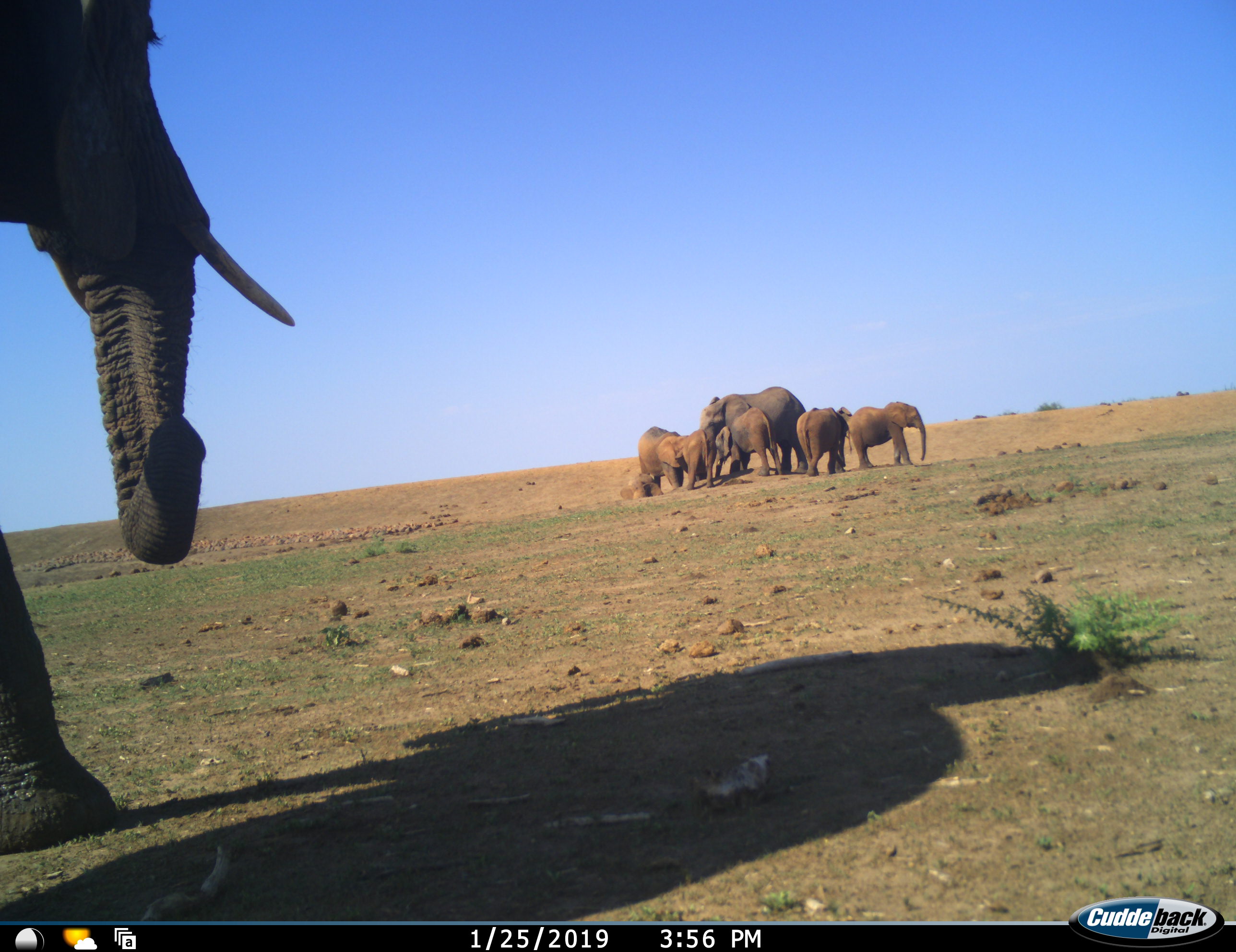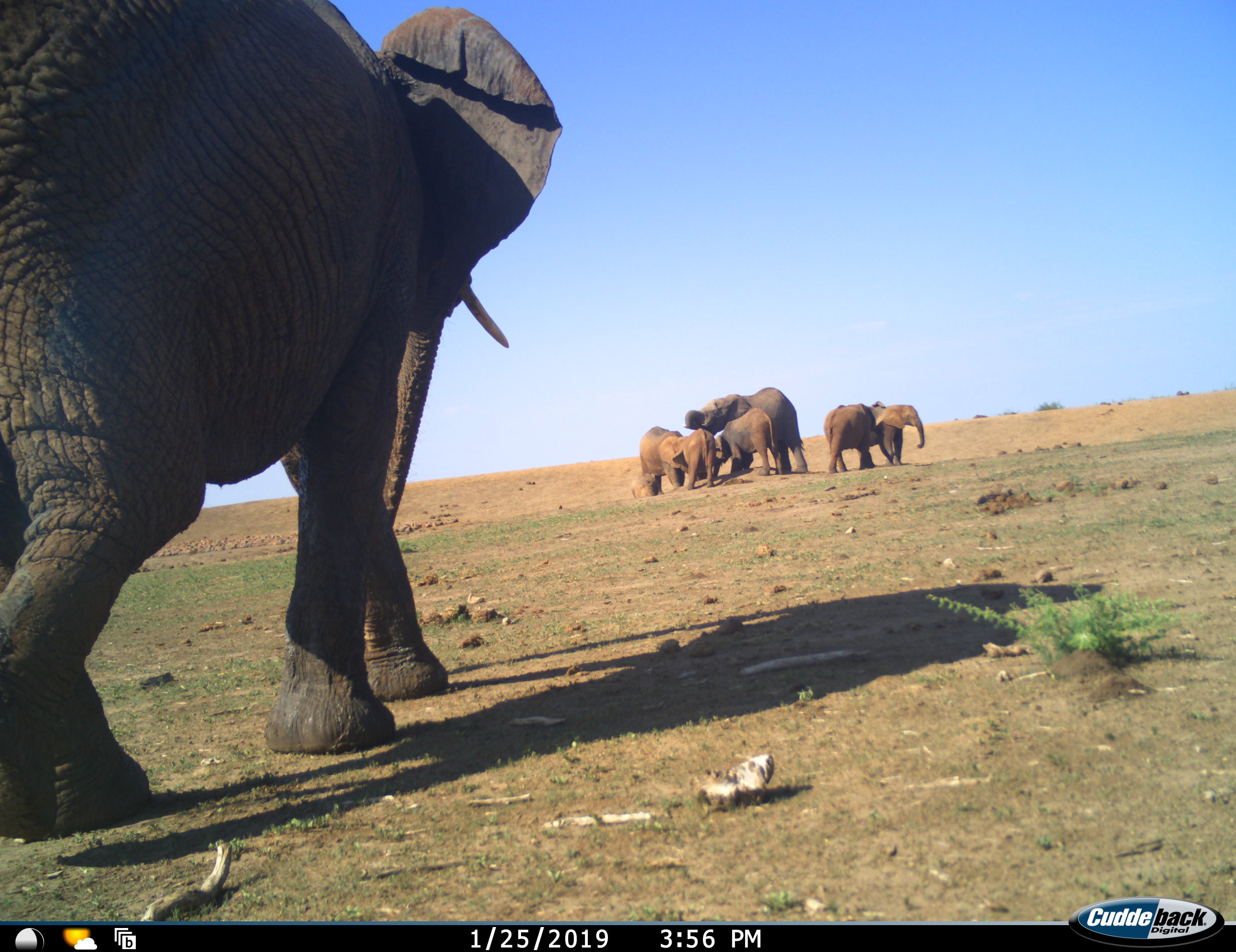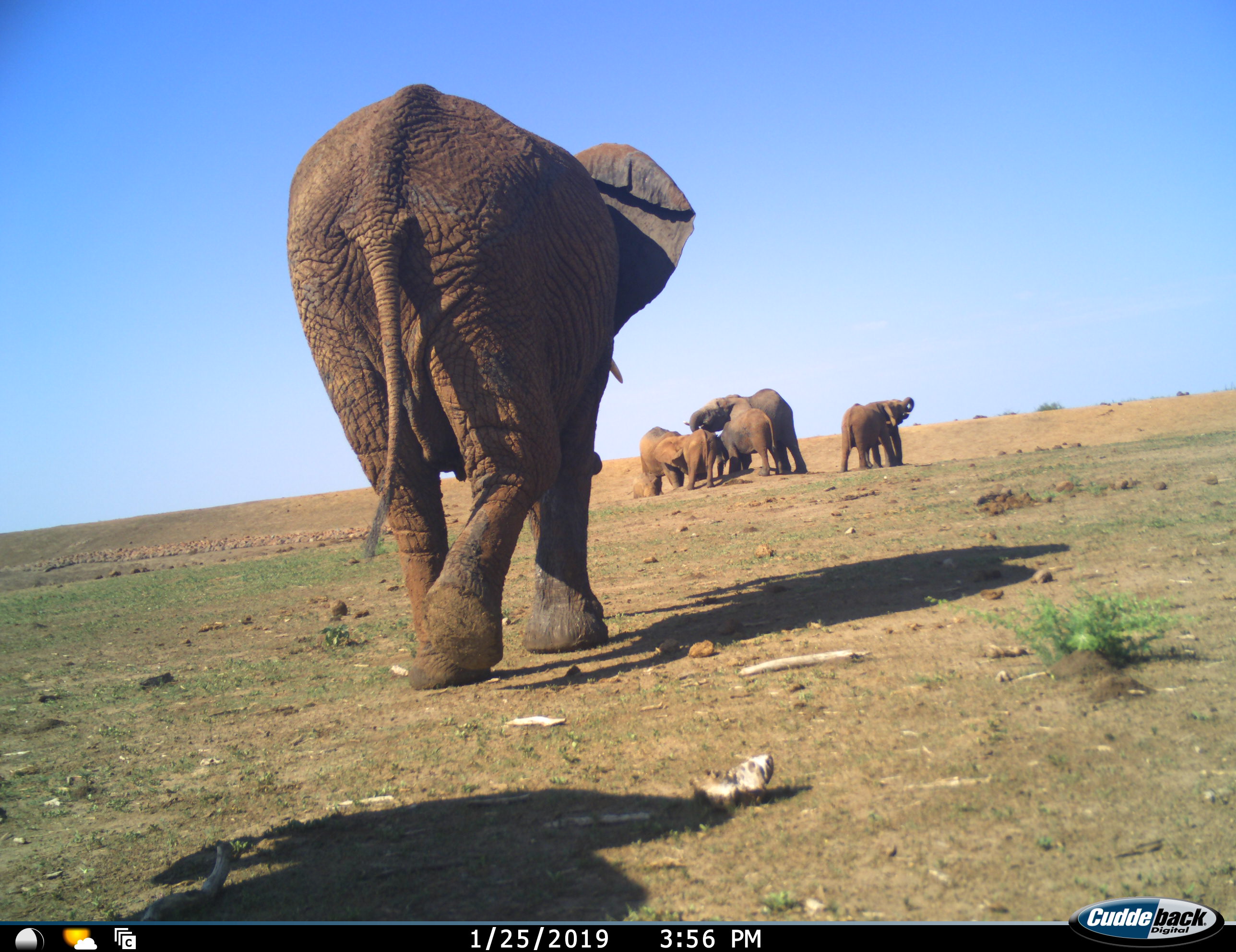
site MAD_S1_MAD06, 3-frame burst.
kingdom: Animalia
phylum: Chordata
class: Mammalia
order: Proboscidea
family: Elephantidae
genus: Loxodonta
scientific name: Loxodonta africana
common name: african bush elephant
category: elephant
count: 7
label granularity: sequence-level